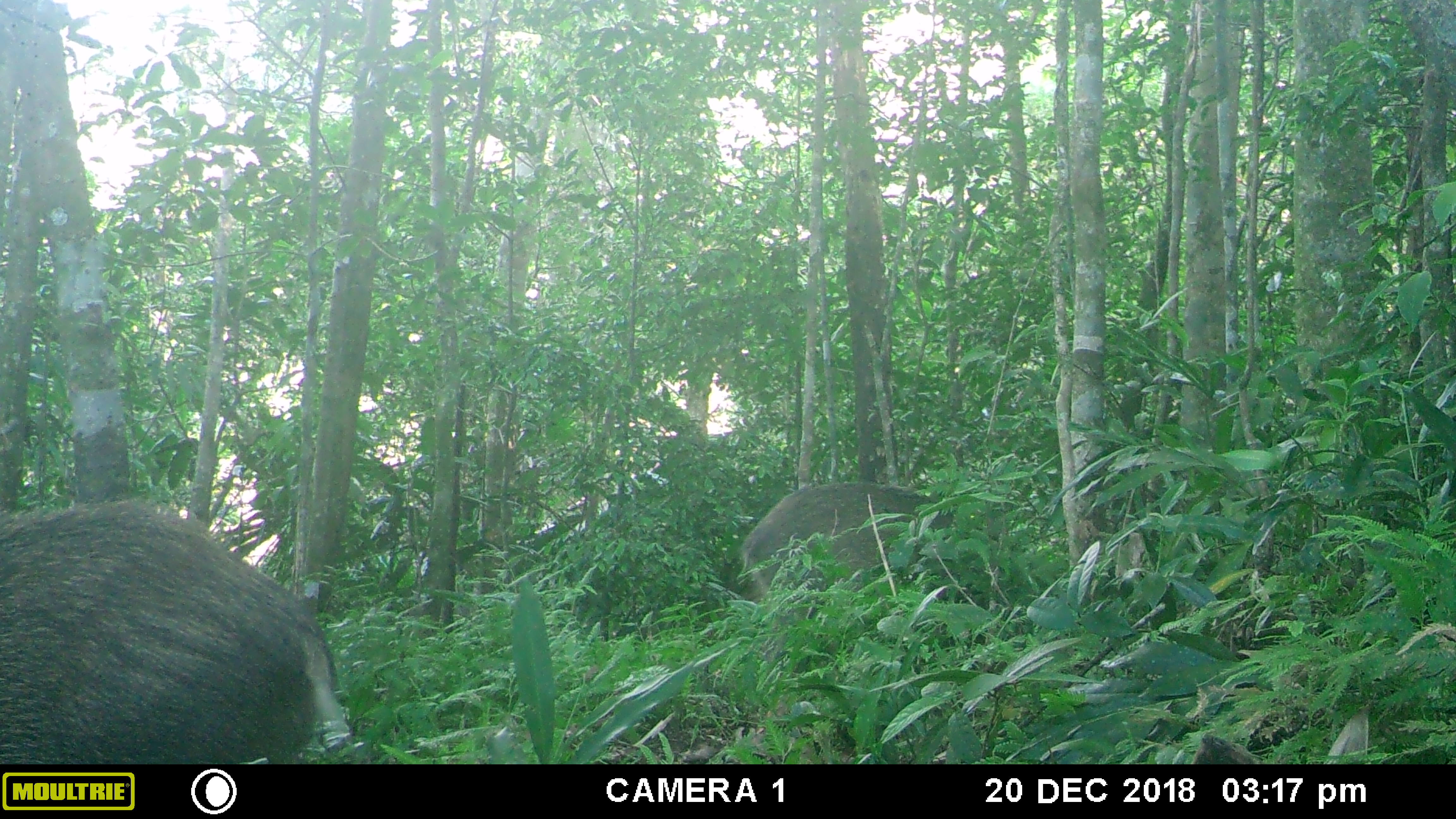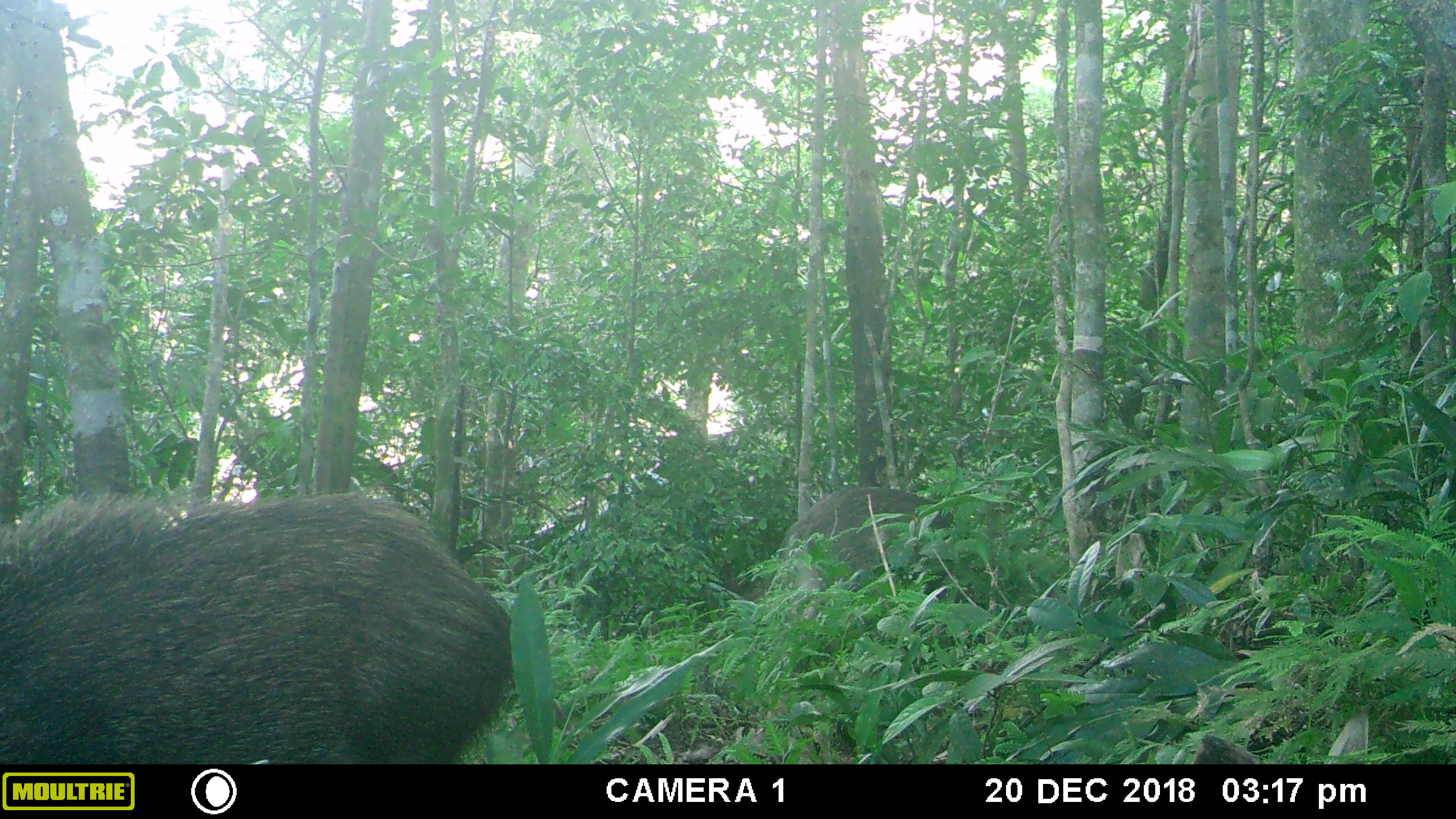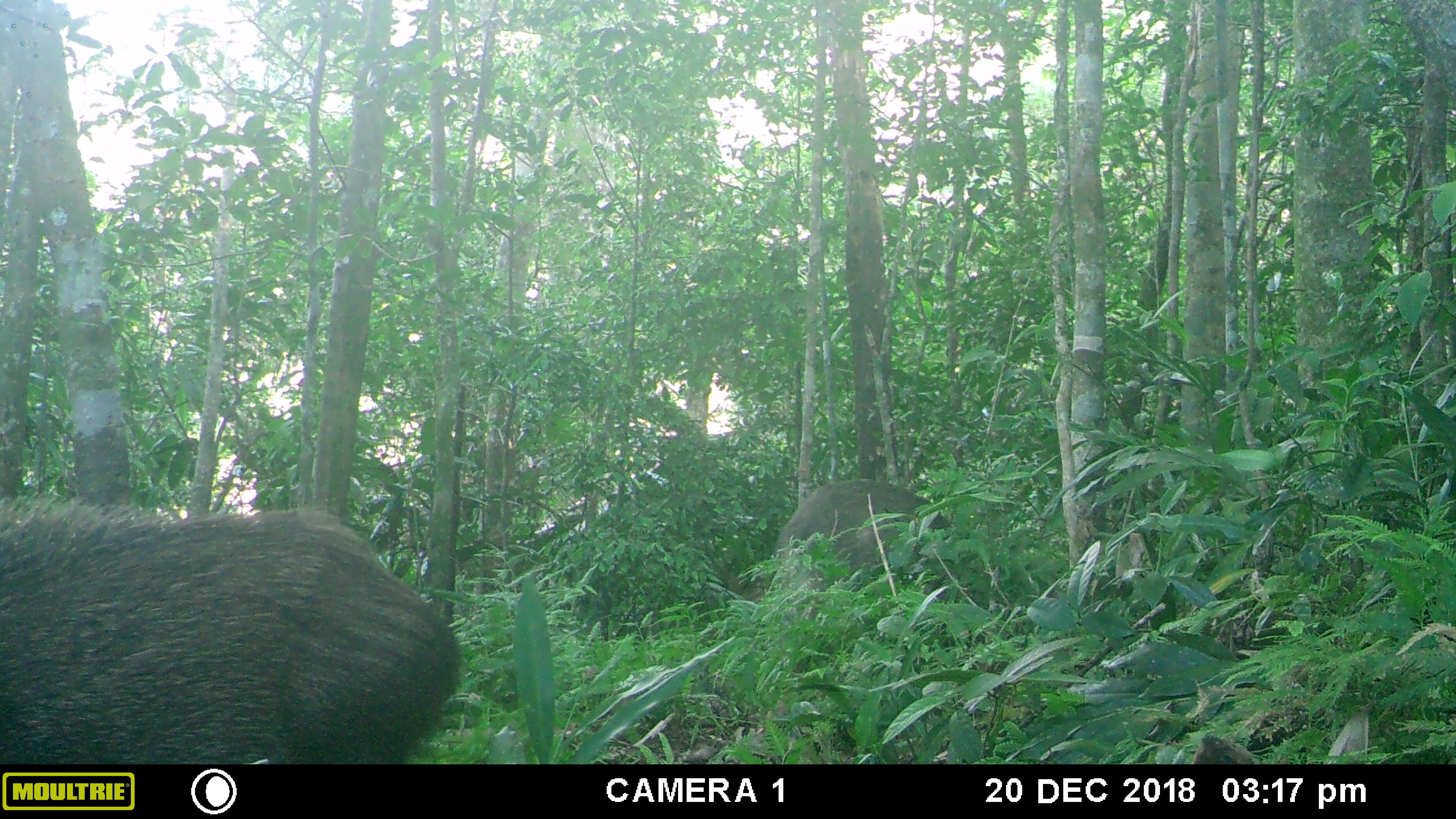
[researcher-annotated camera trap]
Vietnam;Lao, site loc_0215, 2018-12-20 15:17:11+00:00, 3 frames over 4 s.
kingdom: Animalia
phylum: Chordata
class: Mammalia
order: Artiodactyla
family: Suidae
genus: Sus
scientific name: Sus scrofa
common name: eurasian wild pig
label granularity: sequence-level